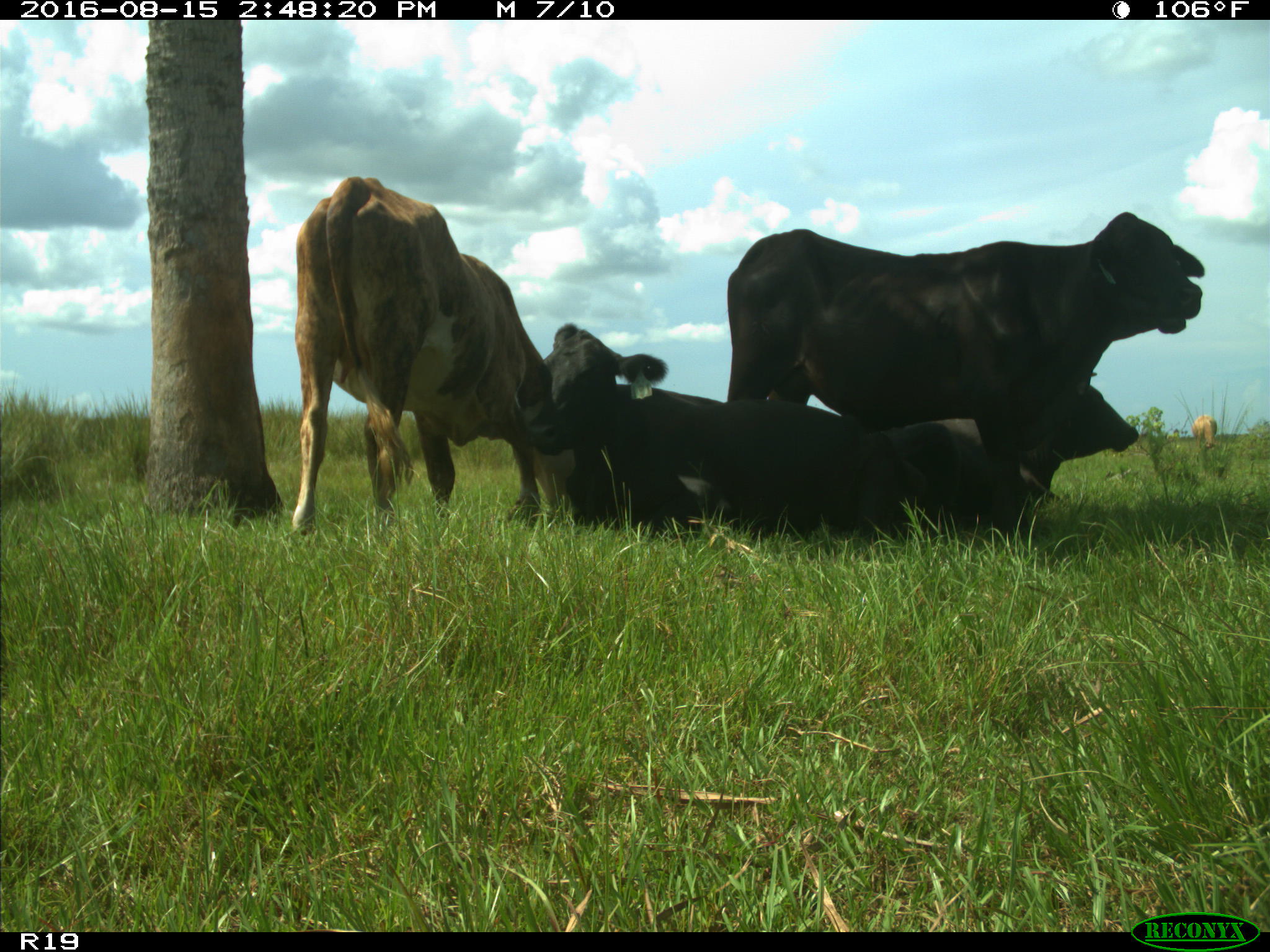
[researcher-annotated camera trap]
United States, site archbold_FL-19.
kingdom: Animalia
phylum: Chordata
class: Mammalia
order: Artiodactyla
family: Bovidae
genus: Bos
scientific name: Bos taurus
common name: domestic cow